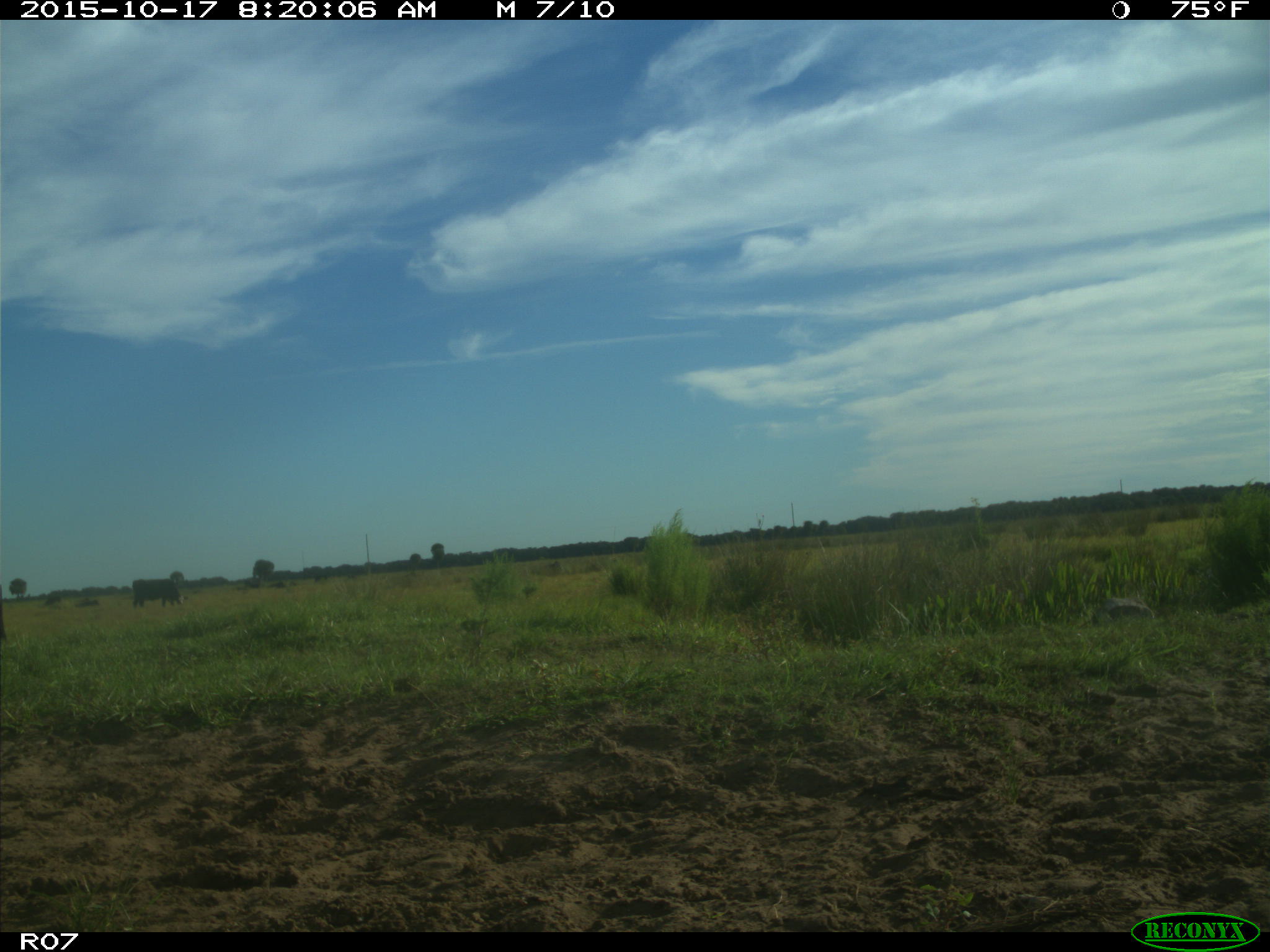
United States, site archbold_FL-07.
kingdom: Animalia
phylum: Chordata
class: Mammalia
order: Artiodactyla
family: Bovidae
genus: Bos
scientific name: Bos taurus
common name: domestic cow